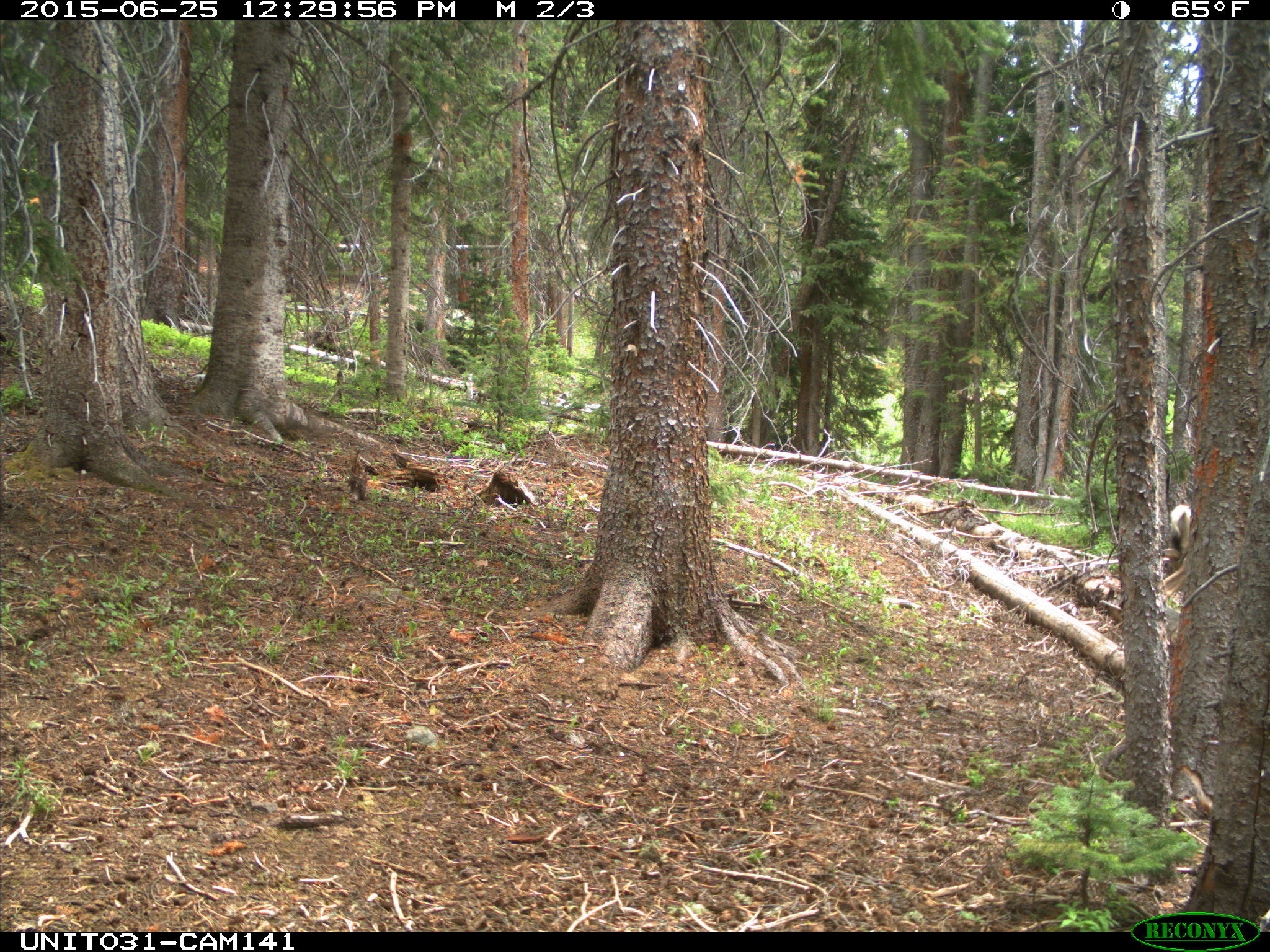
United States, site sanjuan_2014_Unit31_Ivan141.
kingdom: Animalia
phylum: Chordata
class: Mammalia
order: Artiodactyla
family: Cervidae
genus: Odocoileus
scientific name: Odocoileus hemionus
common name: mule deer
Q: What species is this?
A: Odocoileus hemionus (mule deer).